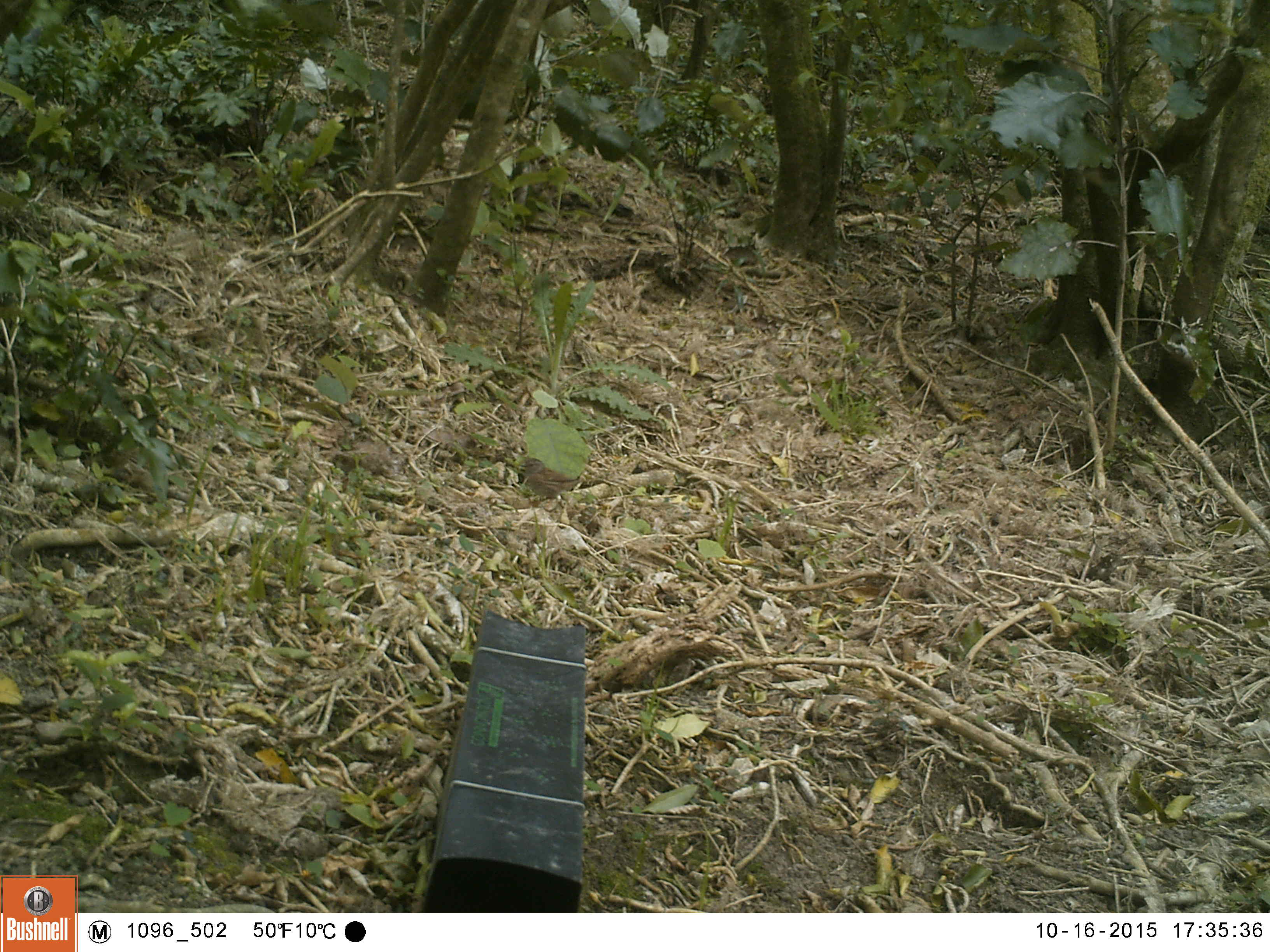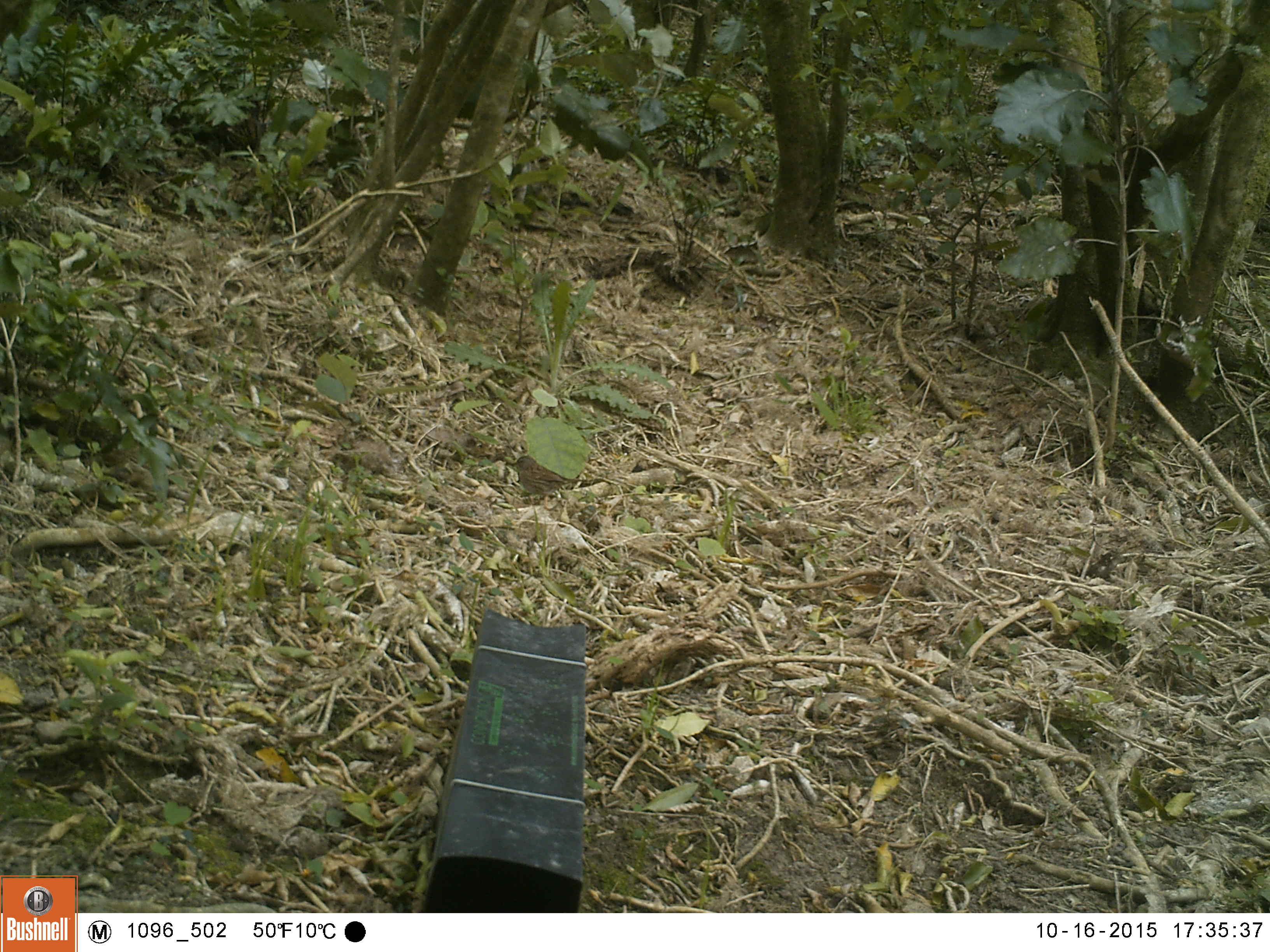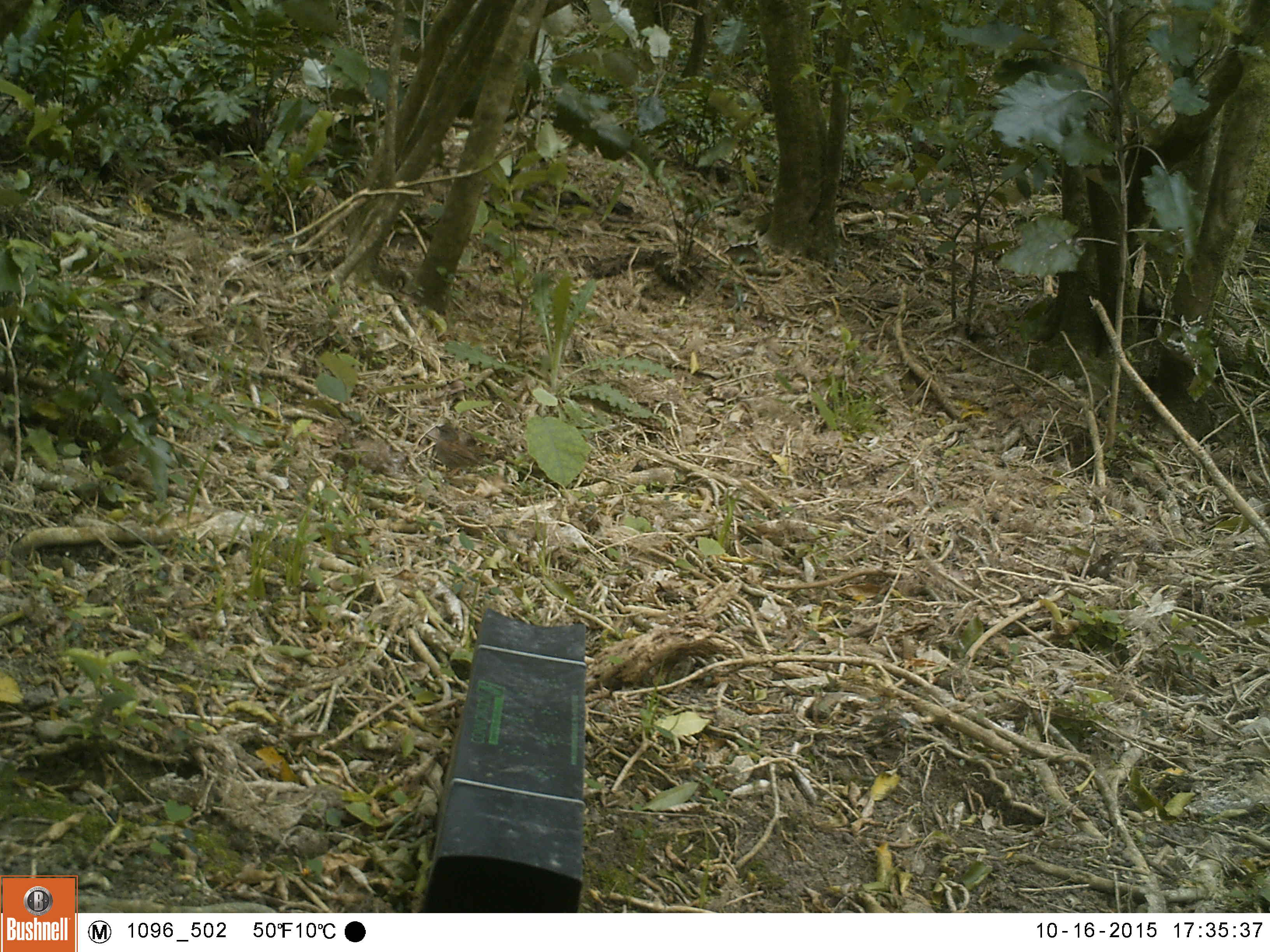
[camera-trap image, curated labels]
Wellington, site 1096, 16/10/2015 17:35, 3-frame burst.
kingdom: Animalia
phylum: Chordata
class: Aves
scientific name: Aves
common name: bird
Bird (Aves).